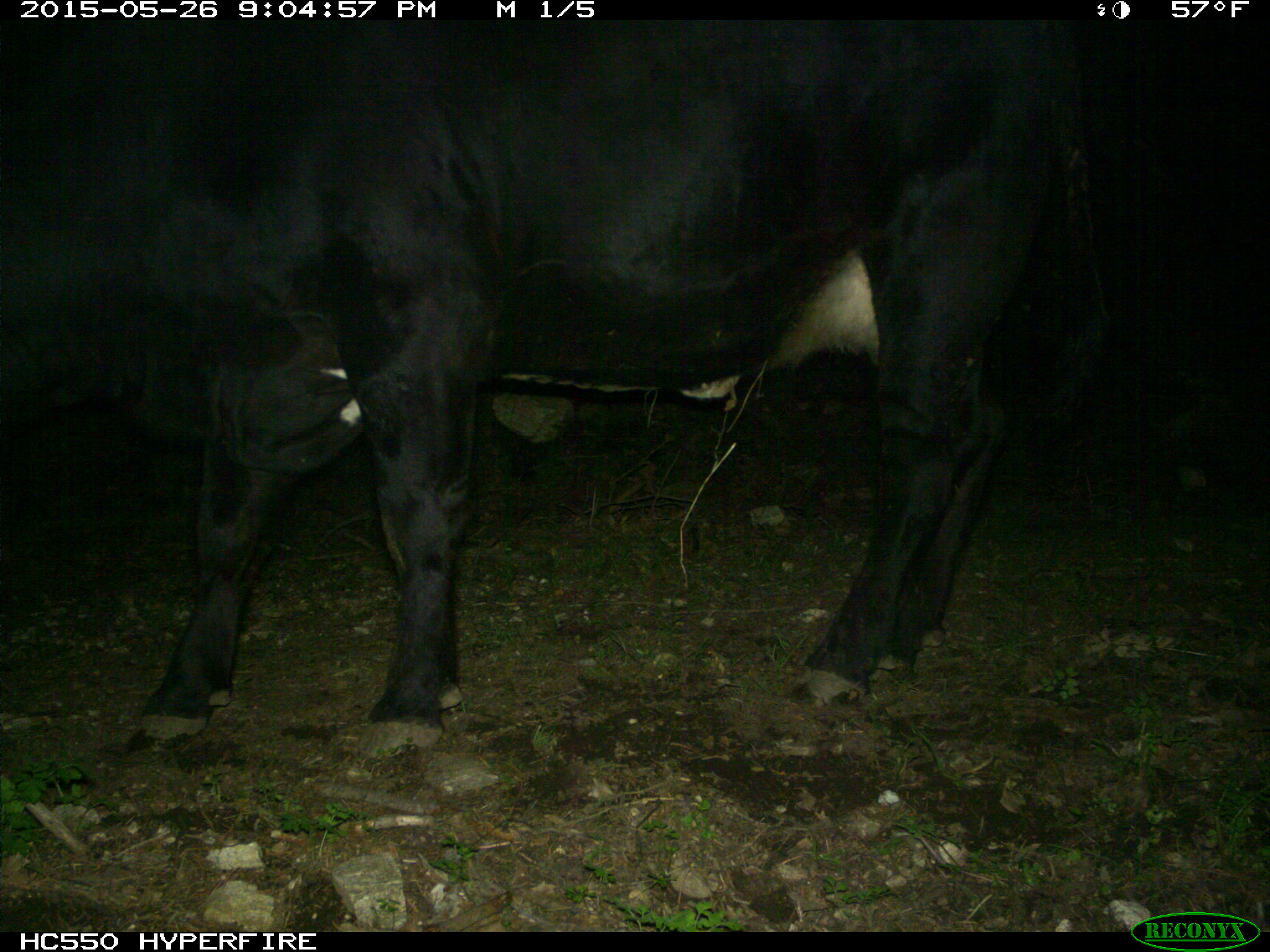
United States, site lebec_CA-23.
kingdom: Animalia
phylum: Chordata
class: Mammalia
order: Artiodactyla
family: Bovidae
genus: Bos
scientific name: Bos taurus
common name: domestic cow